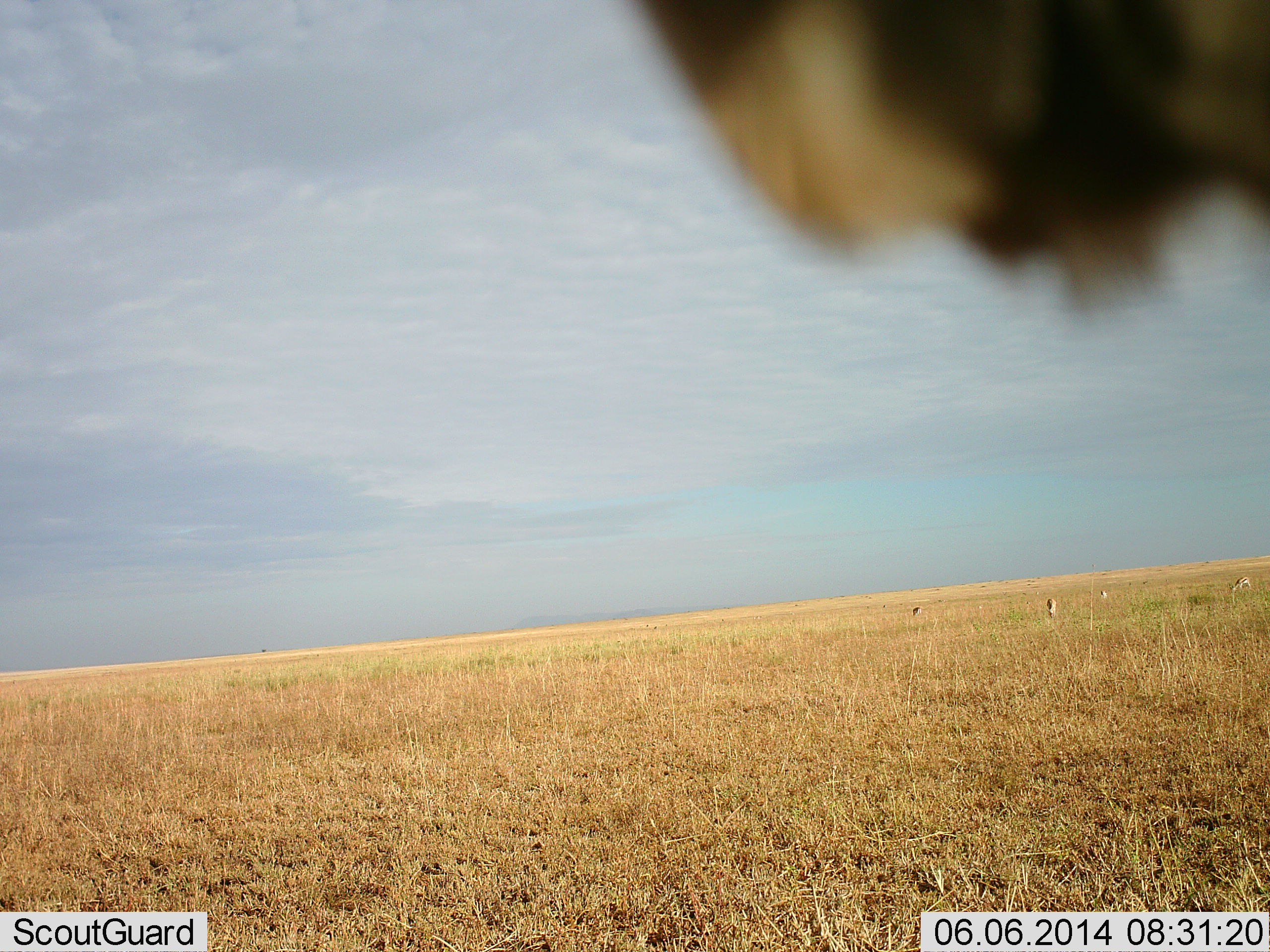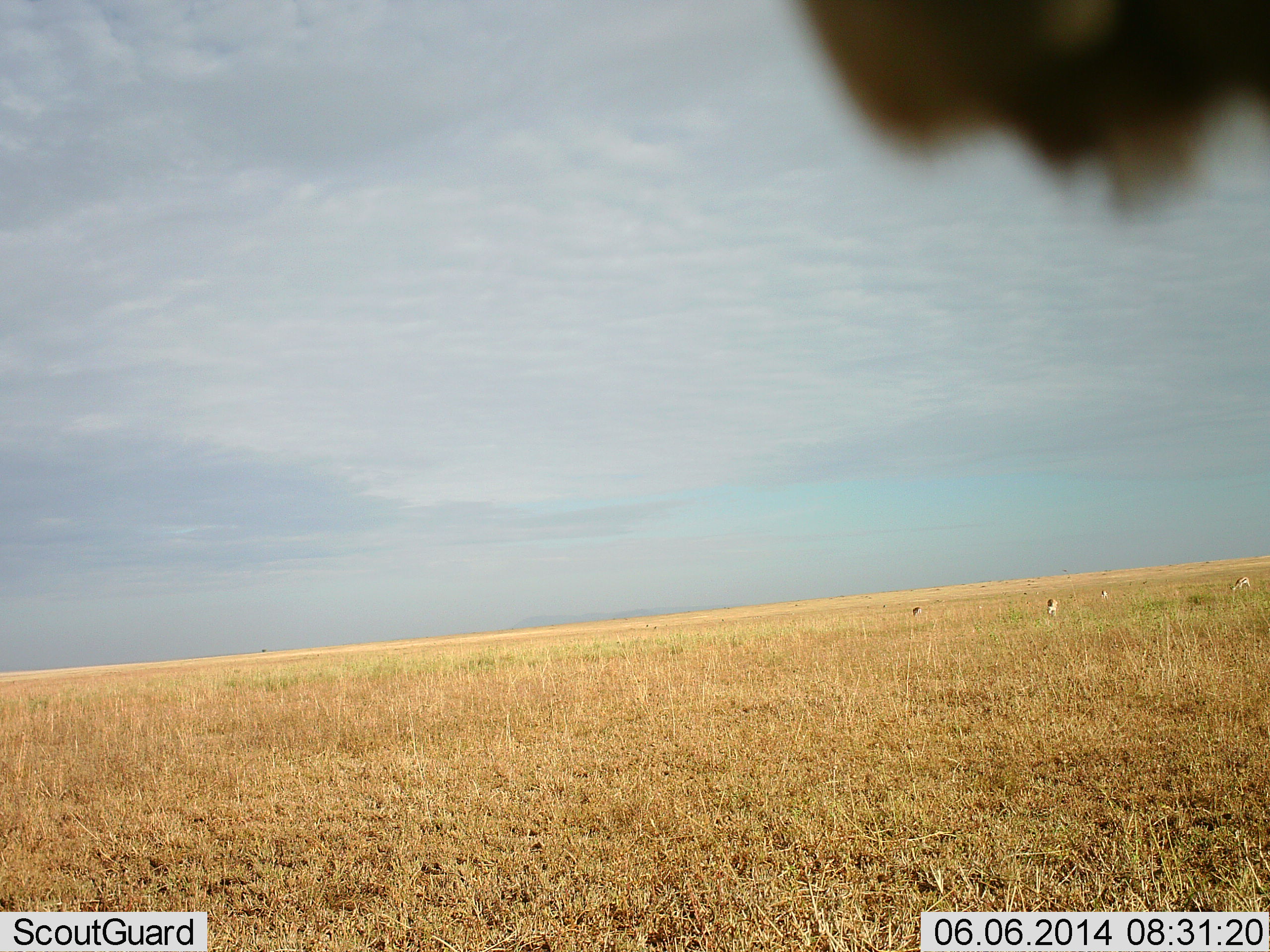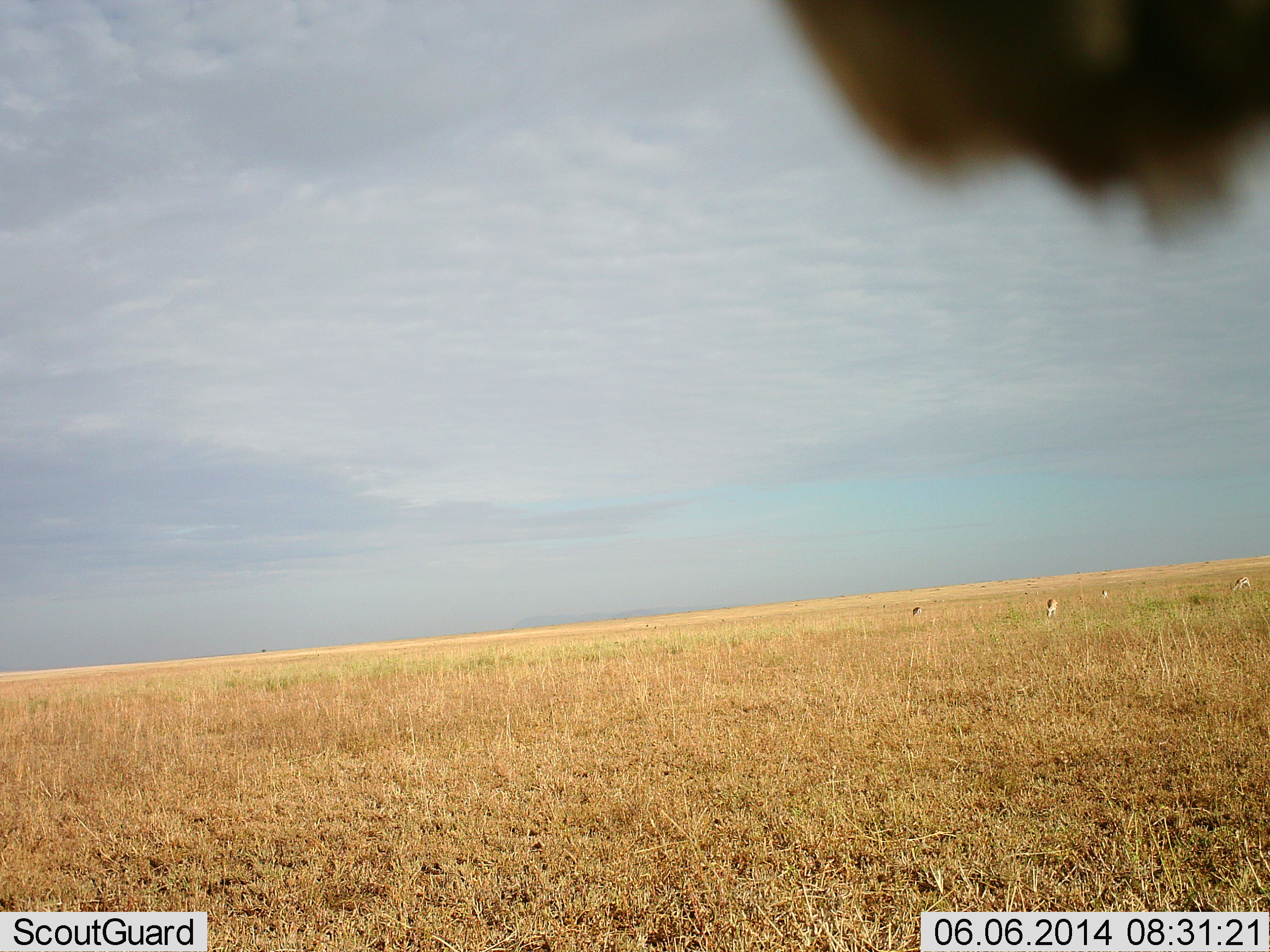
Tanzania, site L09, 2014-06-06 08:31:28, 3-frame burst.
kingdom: Animalia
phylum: Chordata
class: Mammalia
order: Artiodactyla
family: Bovidae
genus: Eudorcas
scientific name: Eudorcas thomsonii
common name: thomson's gazelle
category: gazellethomsons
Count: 4.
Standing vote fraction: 50%.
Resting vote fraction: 0%.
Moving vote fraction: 0%.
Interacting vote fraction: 0%.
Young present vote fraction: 0%.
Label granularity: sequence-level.